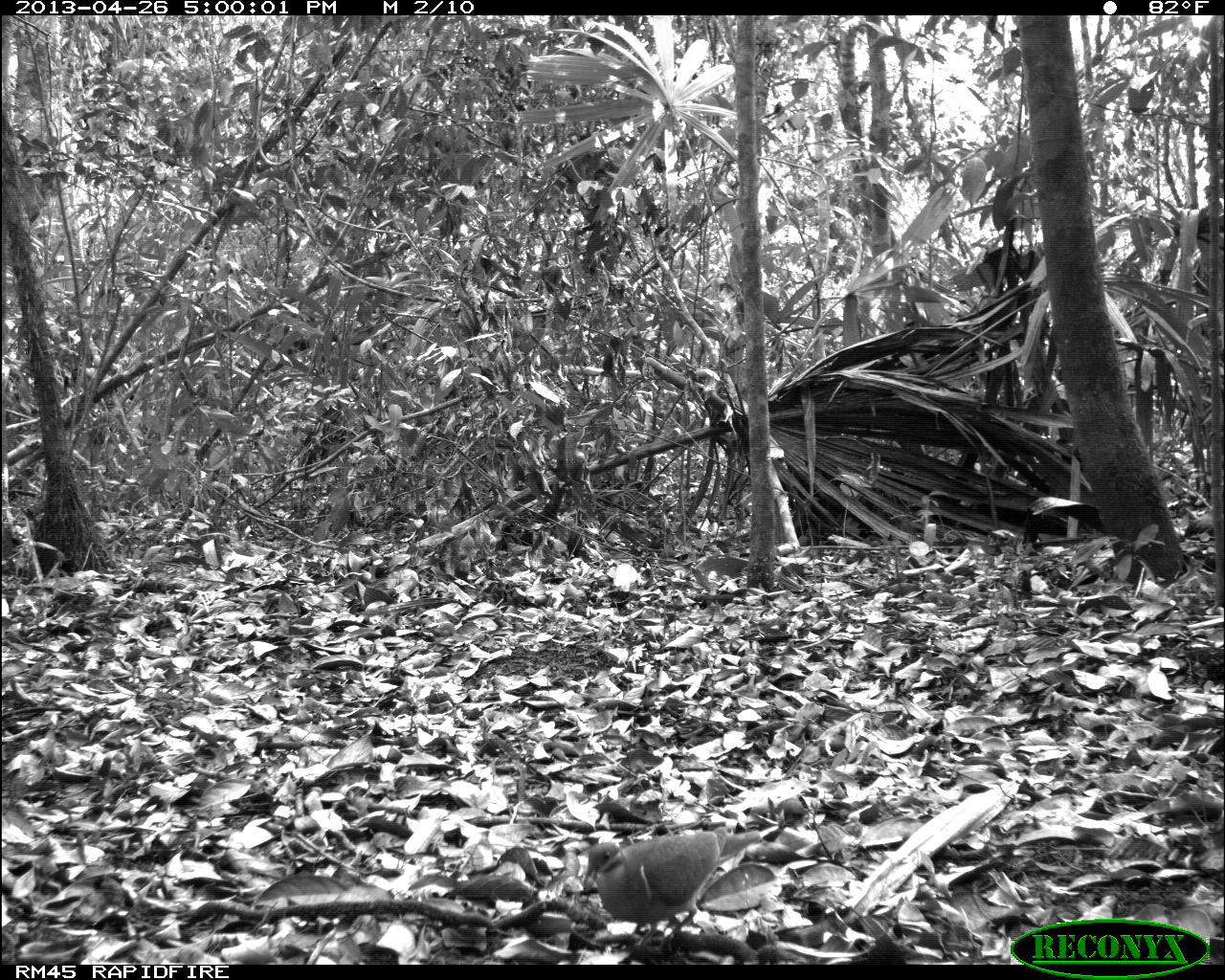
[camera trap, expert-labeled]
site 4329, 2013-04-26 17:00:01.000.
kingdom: Animalia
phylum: Chordata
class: Aves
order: Columbiformes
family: Columbidae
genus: Geotrygon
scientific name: Geotrygon montana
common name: ruddy quail-dove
Geotrygon montana (ruddy quail-dove), count 1.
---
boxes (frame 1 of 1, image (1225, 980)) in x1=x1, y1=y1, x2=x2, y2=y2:
geotrygon montana: x1=581, y1=825, x2=761, y2=952